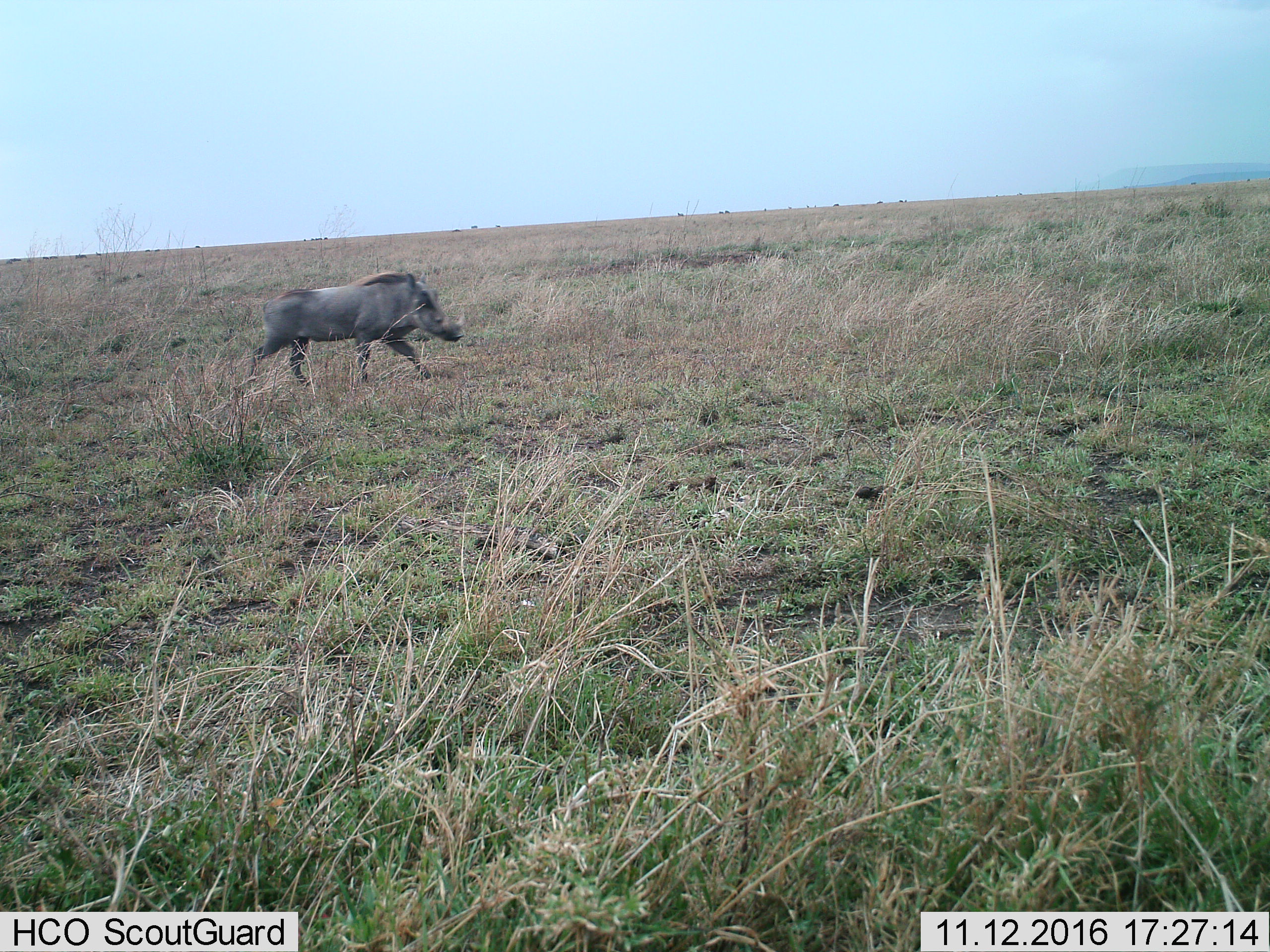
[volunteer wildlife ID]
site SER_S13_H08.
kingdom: Animalia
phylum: Chordata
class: Mammalia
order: Artiodactyla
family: Suidae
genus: Phacochoerus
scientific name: Phacochoerus africanus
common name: warthog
Warthog (Phacochoerus africanus), count 1. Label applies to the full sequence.